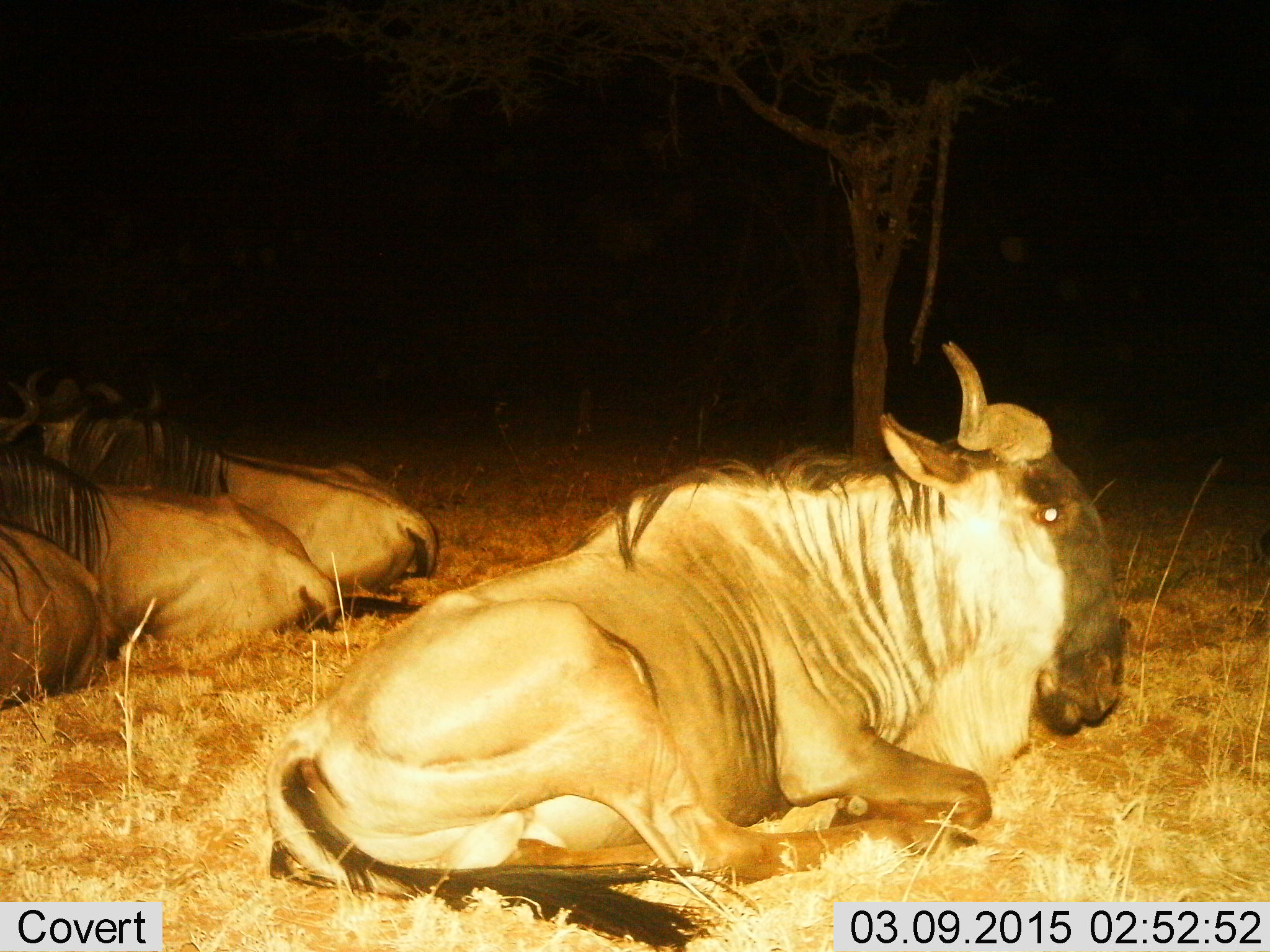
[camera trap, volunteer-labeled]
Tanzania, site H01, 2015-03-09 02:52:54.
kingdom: Animalia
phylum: Chordata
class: Mammalia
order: Artiodactyla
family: Bovidae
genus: Connochaetes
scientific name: Connochaetes taurinus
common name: blue wildebeest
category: wildebeest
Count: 4.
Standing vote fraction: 0%.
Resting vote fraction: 100%.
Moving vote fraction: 0%.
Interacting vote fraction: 0%.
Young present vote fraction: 0%.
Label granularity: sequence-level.